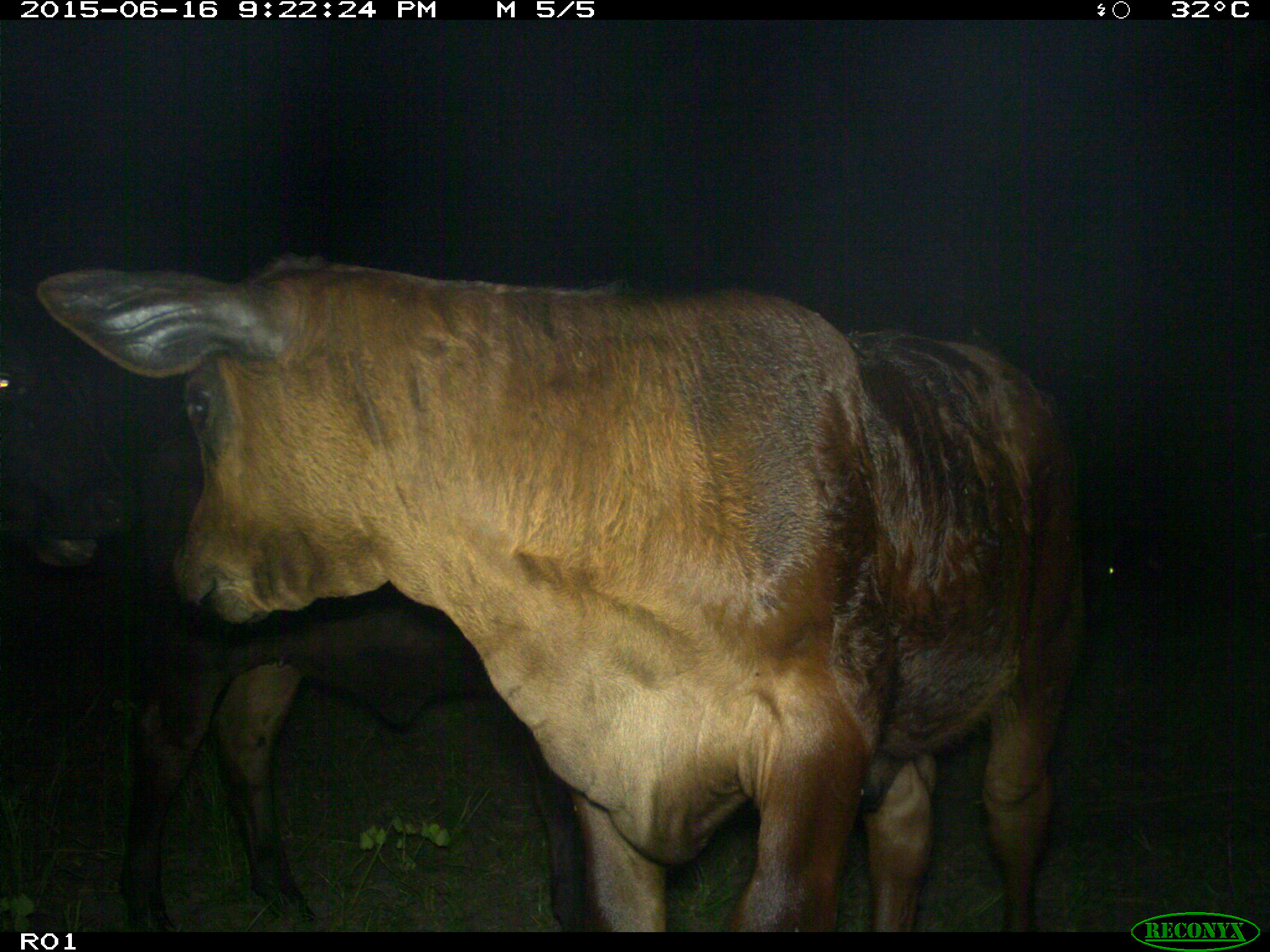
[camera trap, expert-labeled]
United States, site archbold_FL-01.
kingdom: Animalia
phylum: Chordata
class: Mammalia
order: Artiodactyla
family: Bovidae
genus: Bos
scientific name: Bos taurus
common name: domestic cow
Bos taurus (domestic cow).